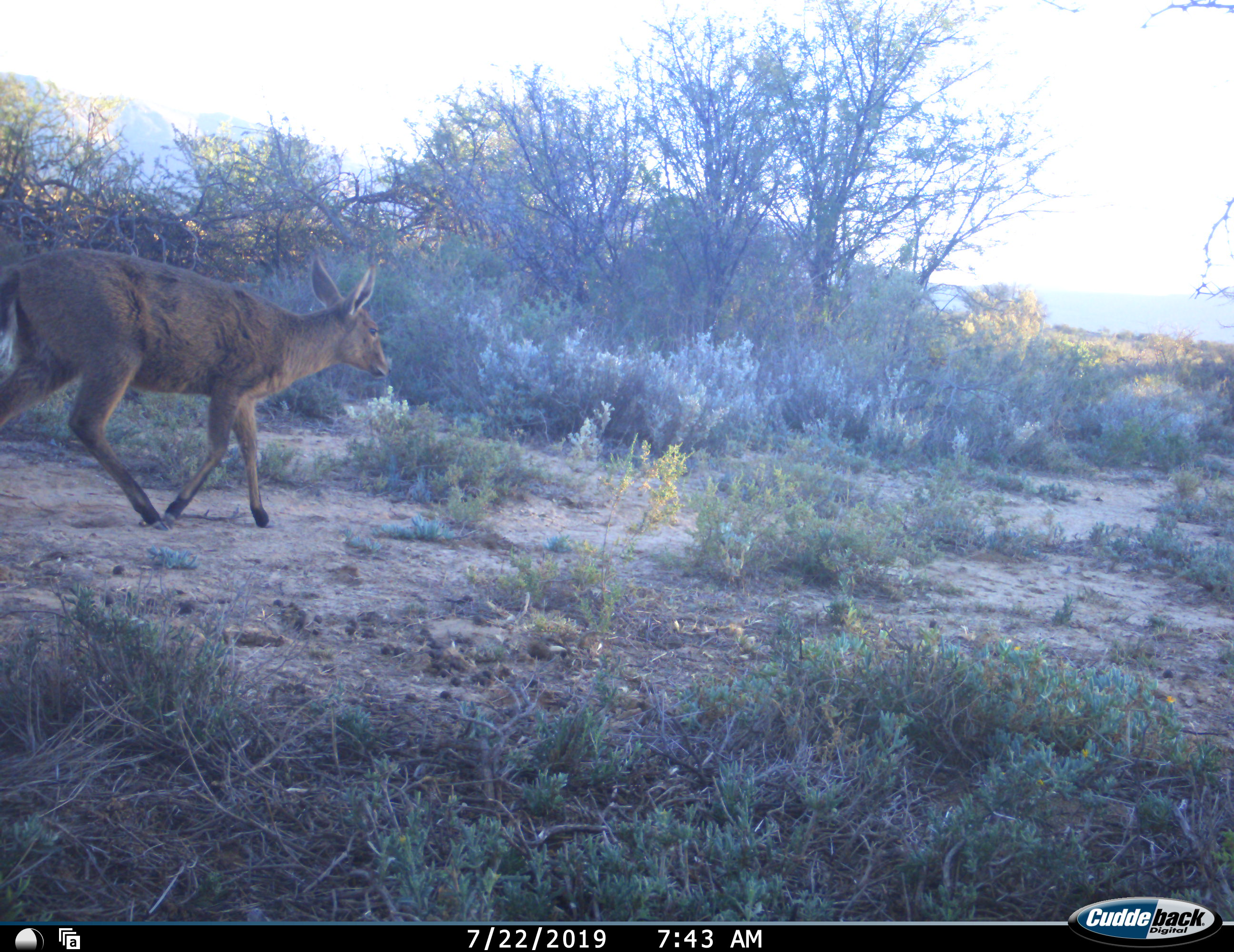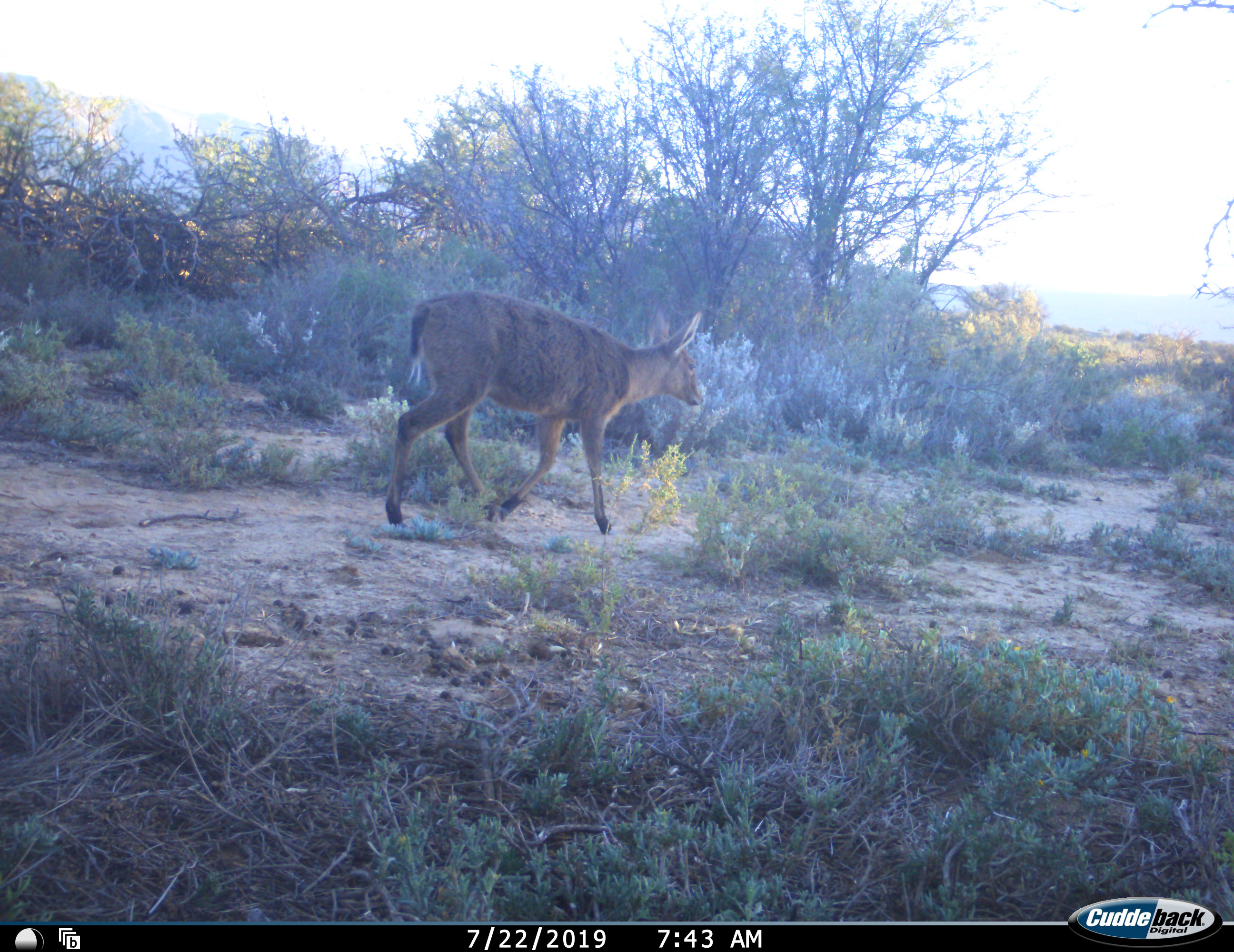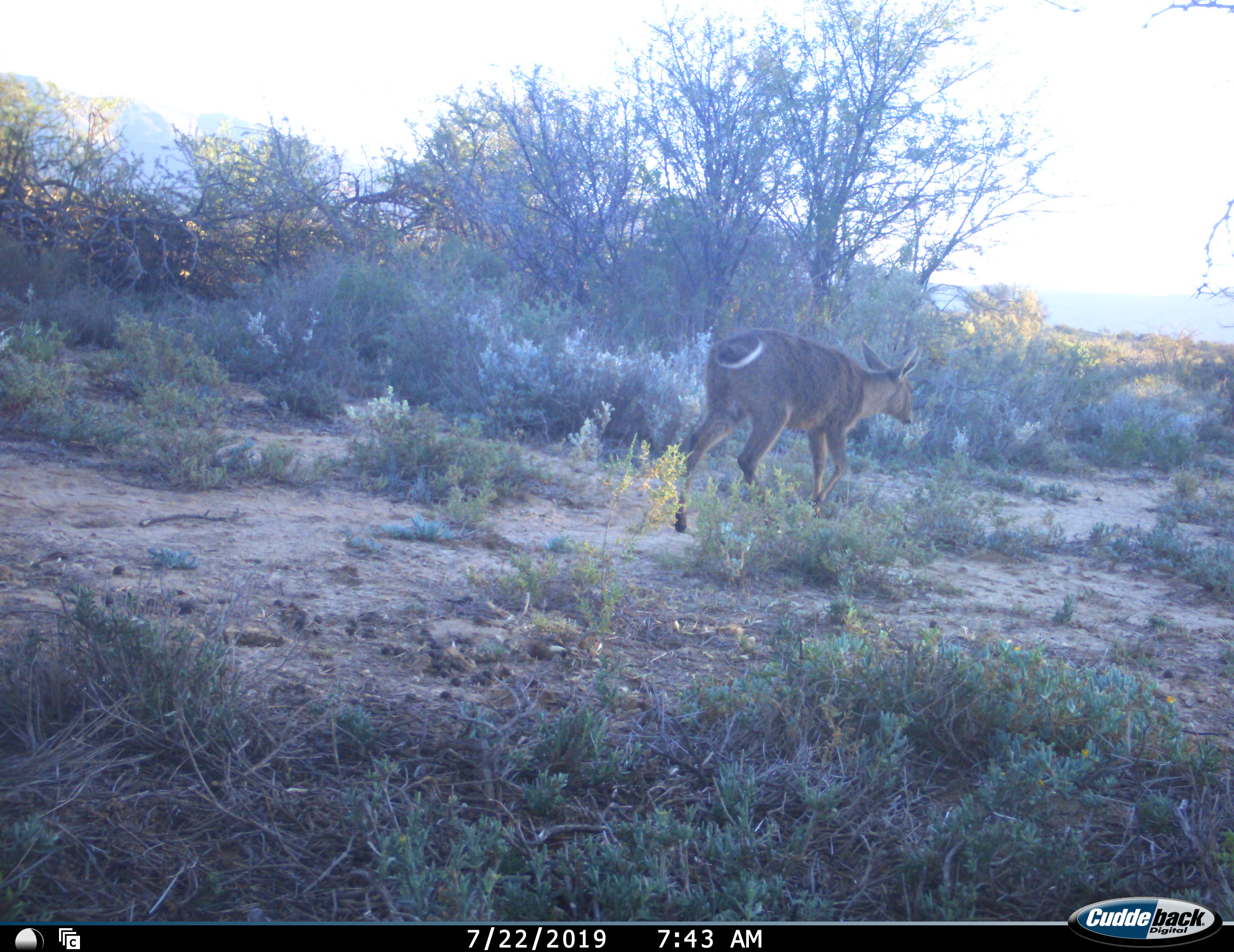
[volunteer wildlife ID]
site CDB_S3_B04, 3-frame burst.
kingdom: Animalia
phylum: Chordata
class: Mammalia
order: Artiodactyla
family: Bovidae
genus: Sylvicapra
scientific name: Sylvicapra grimmia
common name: common duiker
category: duikercommongrey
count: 1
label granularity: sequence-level